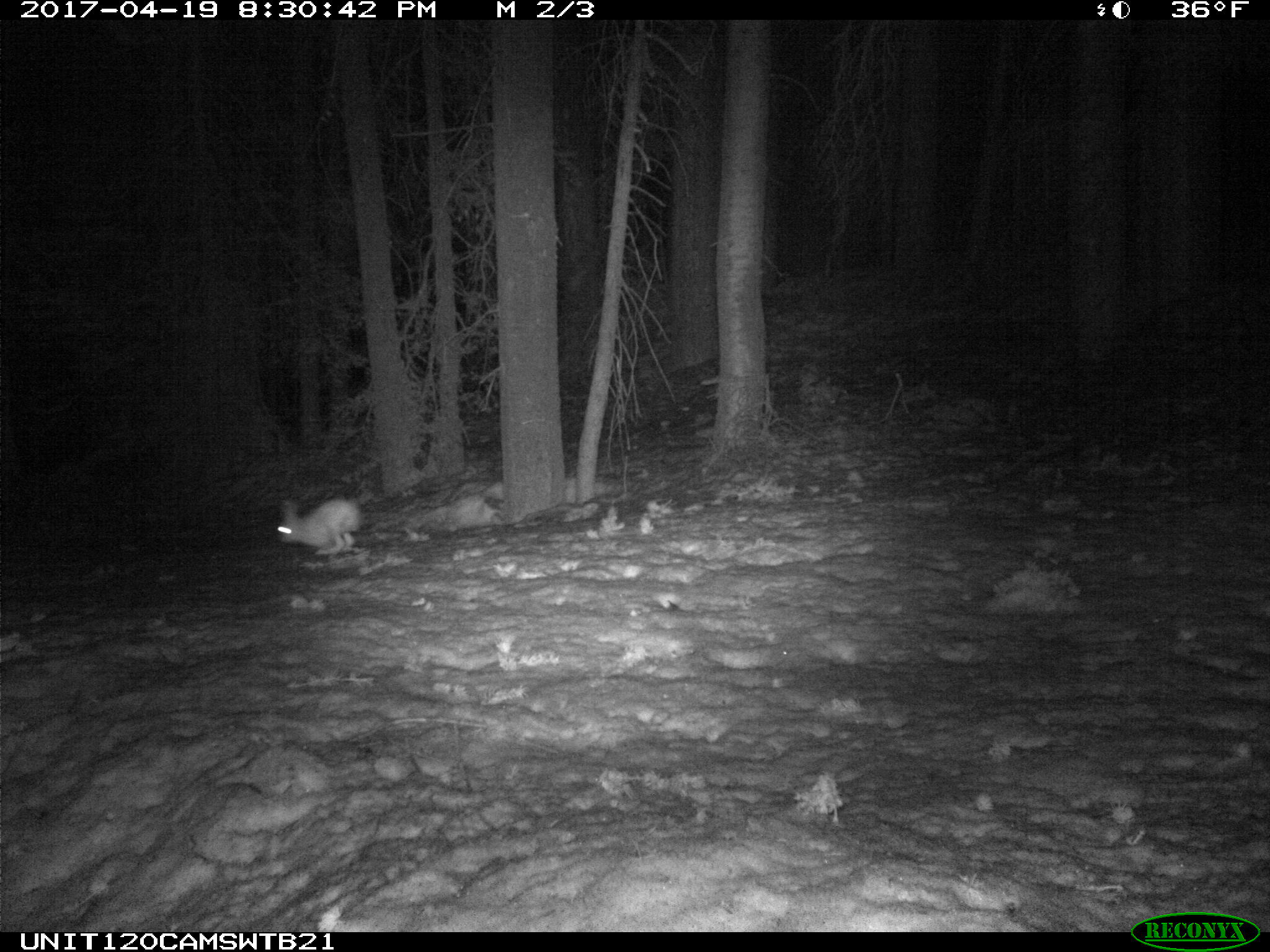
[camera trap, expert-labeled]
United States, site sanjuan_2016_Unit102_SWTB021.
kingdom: Animalia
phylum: Chordata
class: Mammalia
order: Lagomorpha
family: Leporidae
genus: Lepus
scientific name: Lepus americanus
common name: snowshoe hare